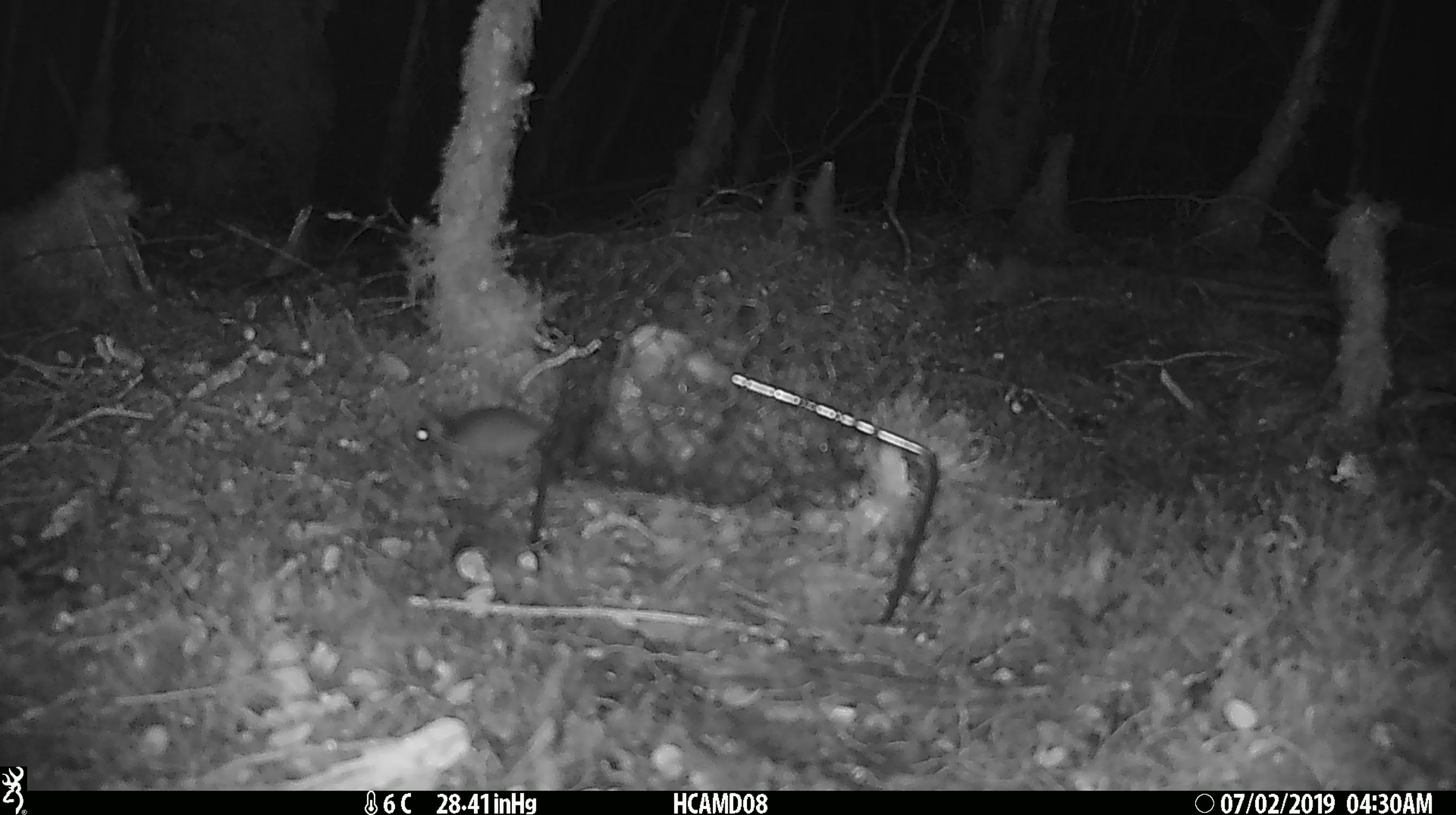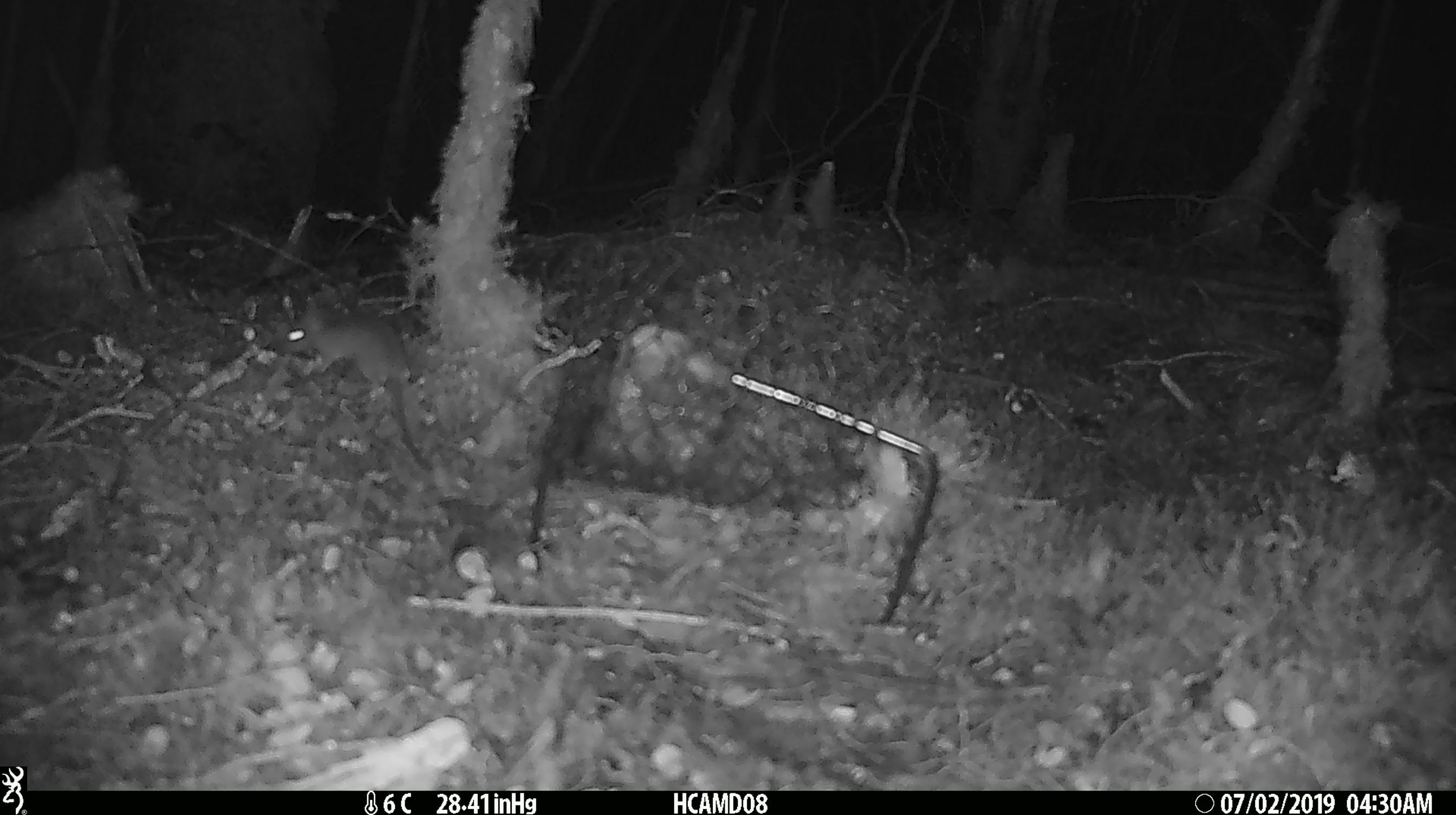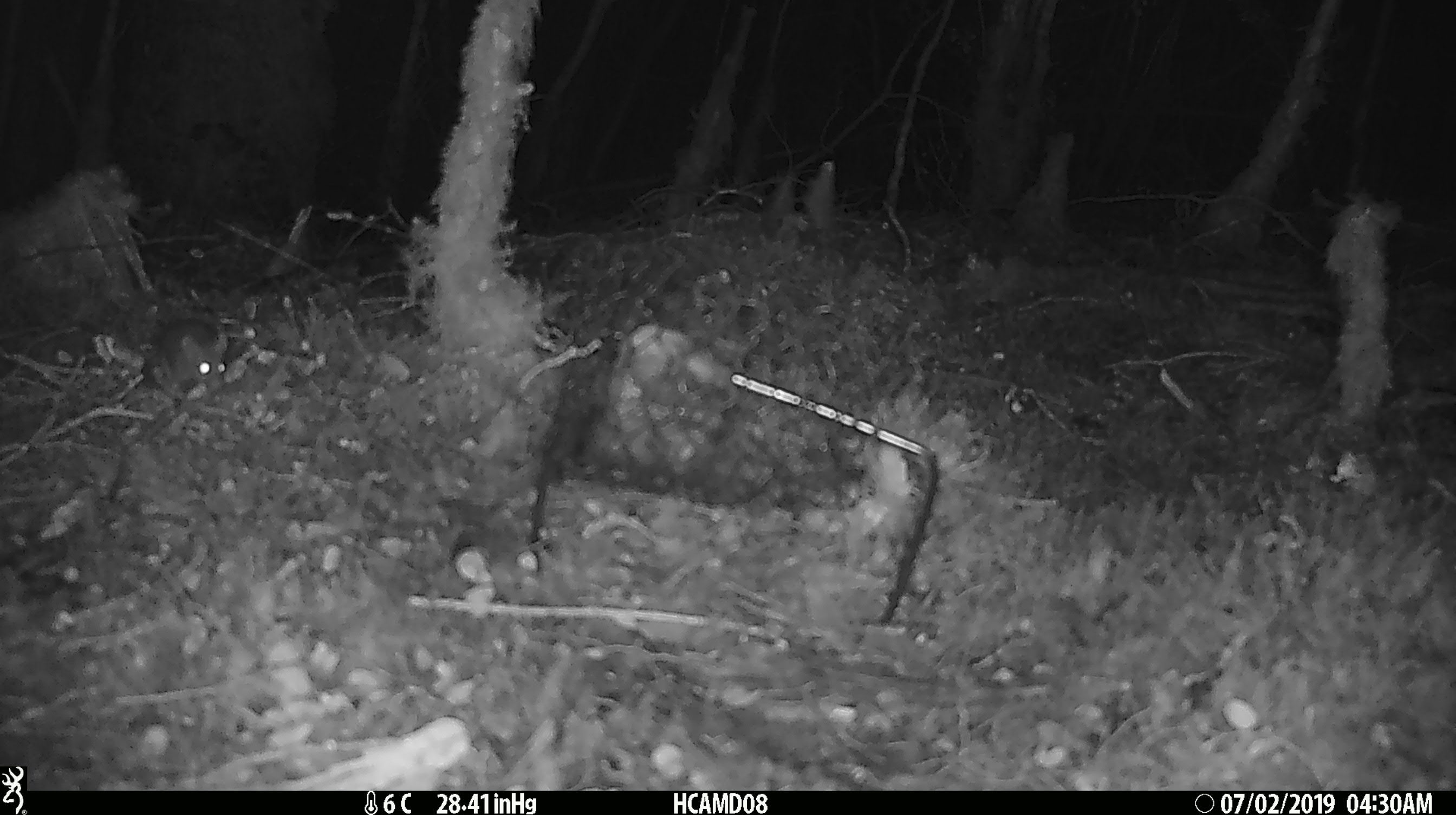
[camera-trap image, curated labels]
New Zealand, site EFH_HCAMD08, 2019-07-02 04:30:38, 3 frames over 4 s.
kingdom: Animalia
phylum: Chordata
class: Mammalia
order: Rodentia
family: Muridae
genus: Mus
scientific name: Mus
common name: mouse